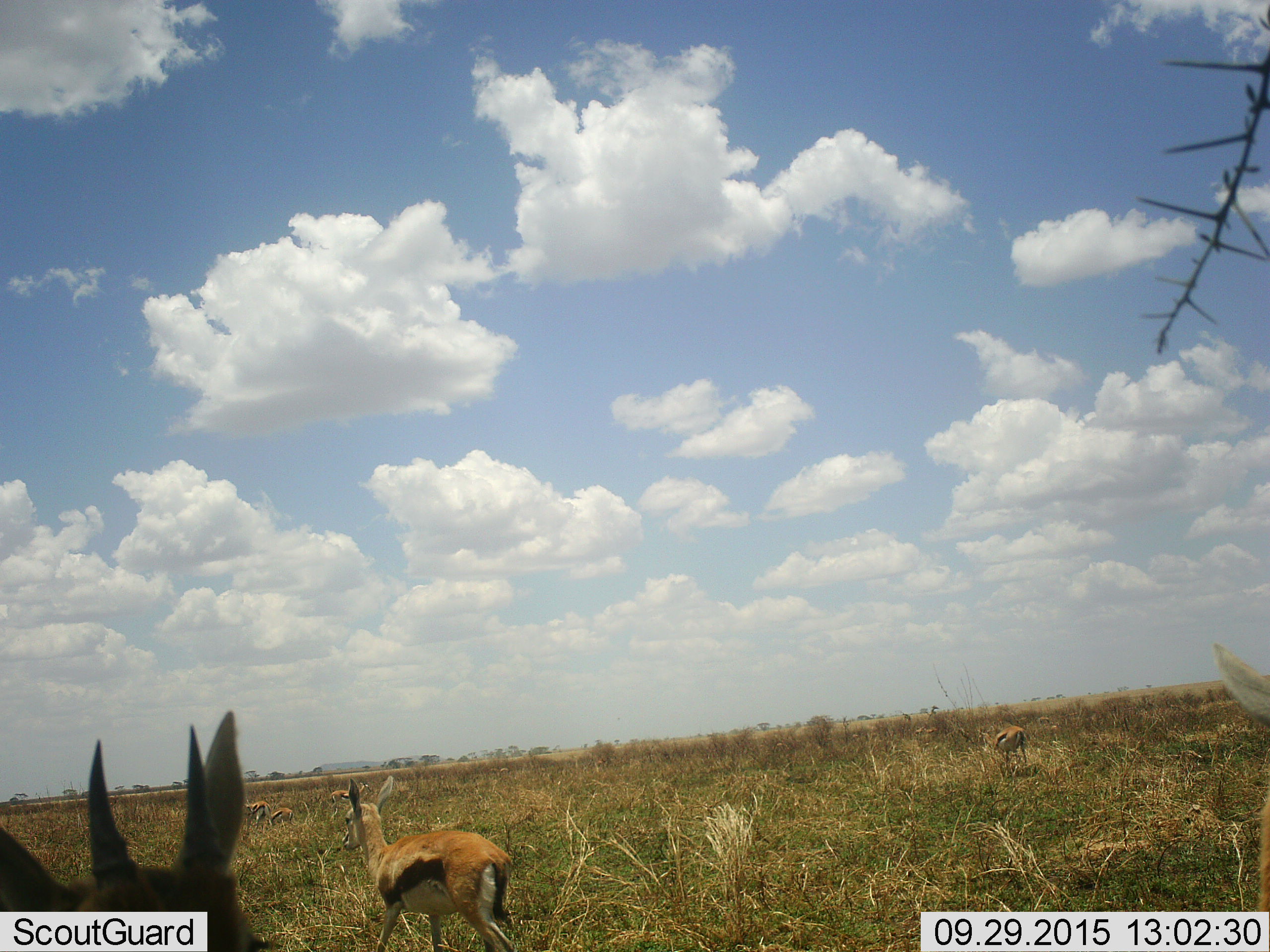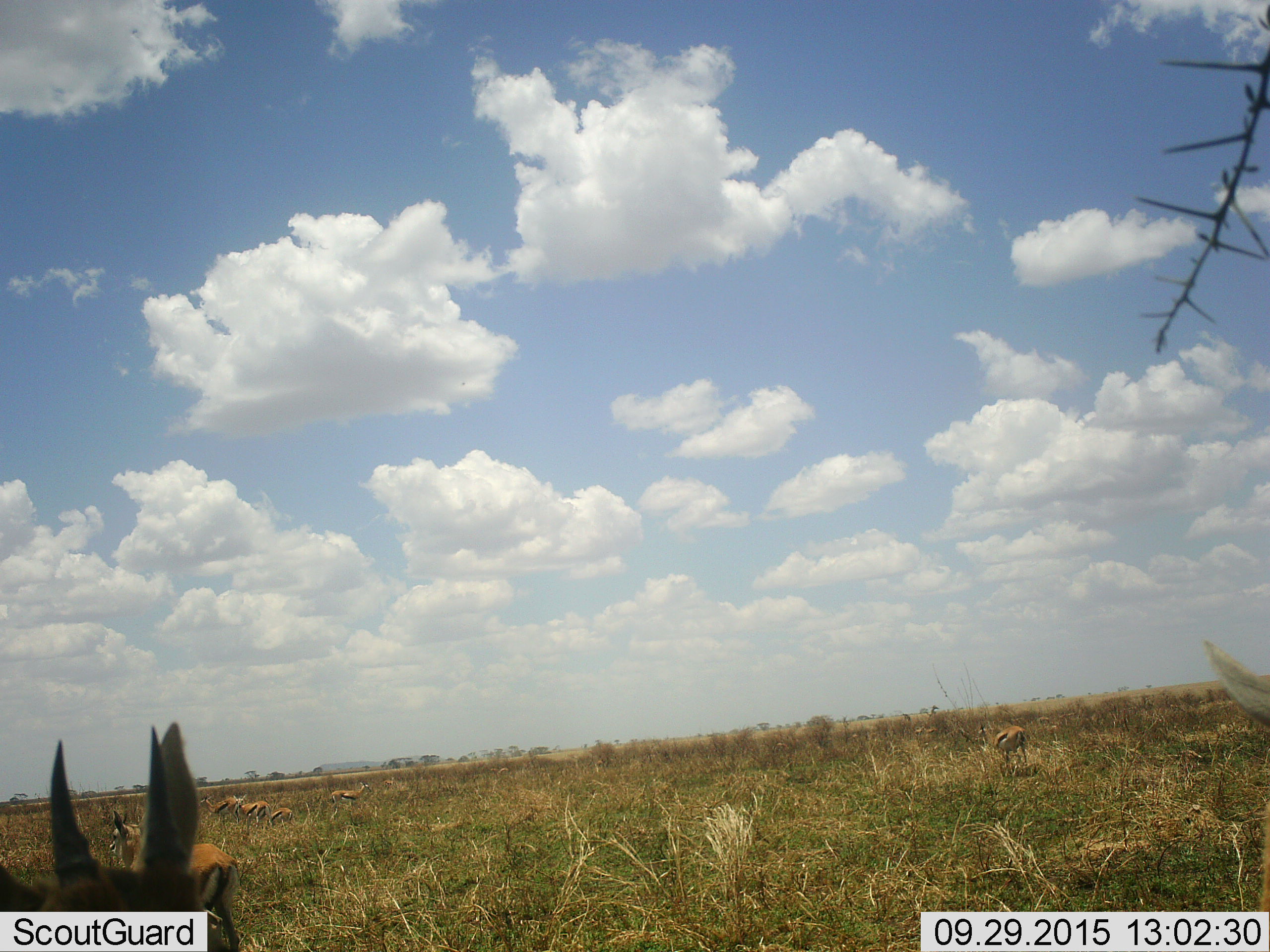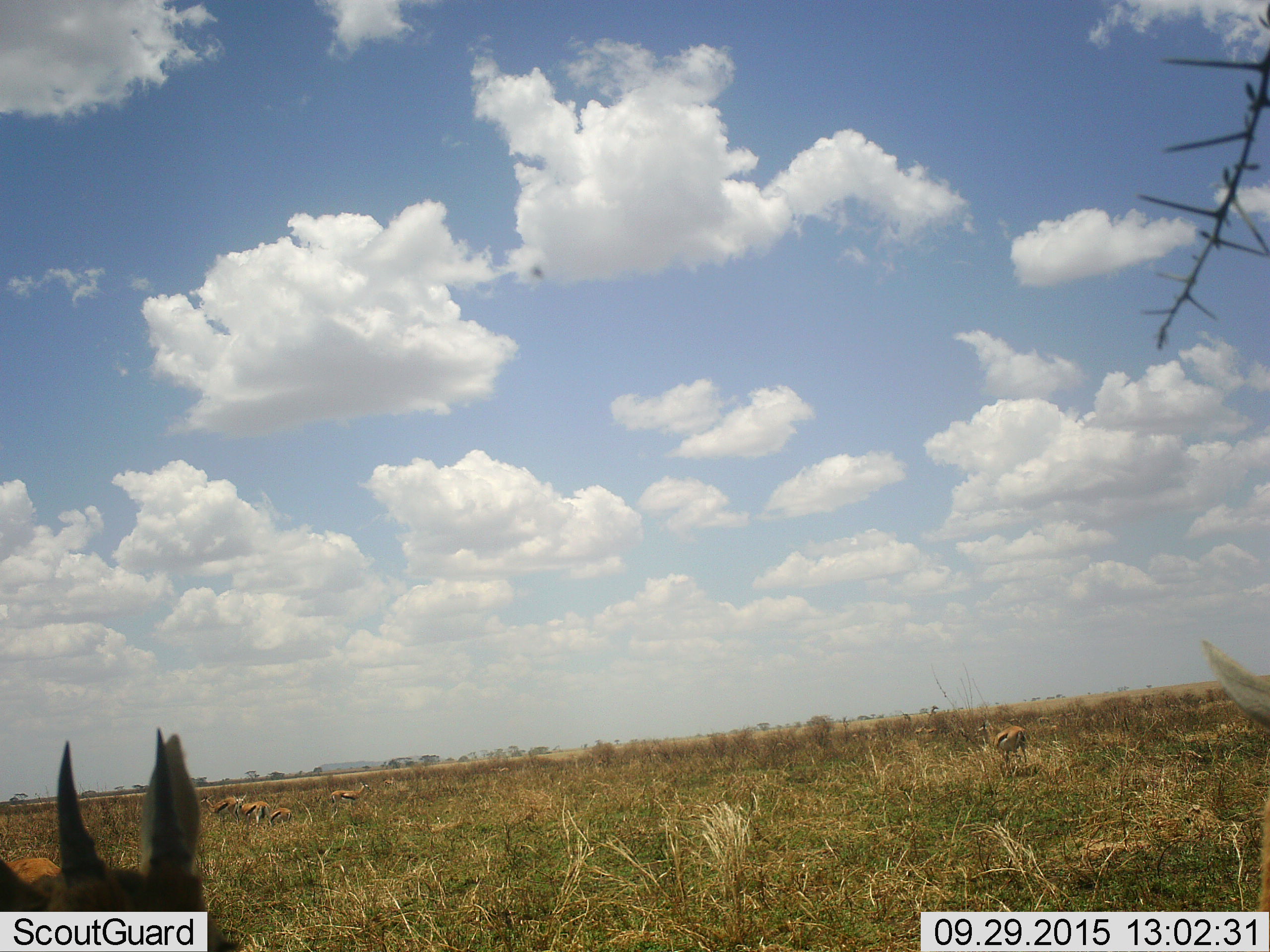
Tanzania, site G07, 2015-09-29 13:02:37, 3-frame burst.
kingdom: Animalia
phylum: Chordata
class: Mammalia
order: Artiodactyla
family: Bovidae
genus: Eudorcas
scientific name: Eudorcas thomsonii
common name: thomson's gazelle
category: gazellethomsons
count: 6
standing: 50%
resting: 0%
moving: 88%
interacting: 0%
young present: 0%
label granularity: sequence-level